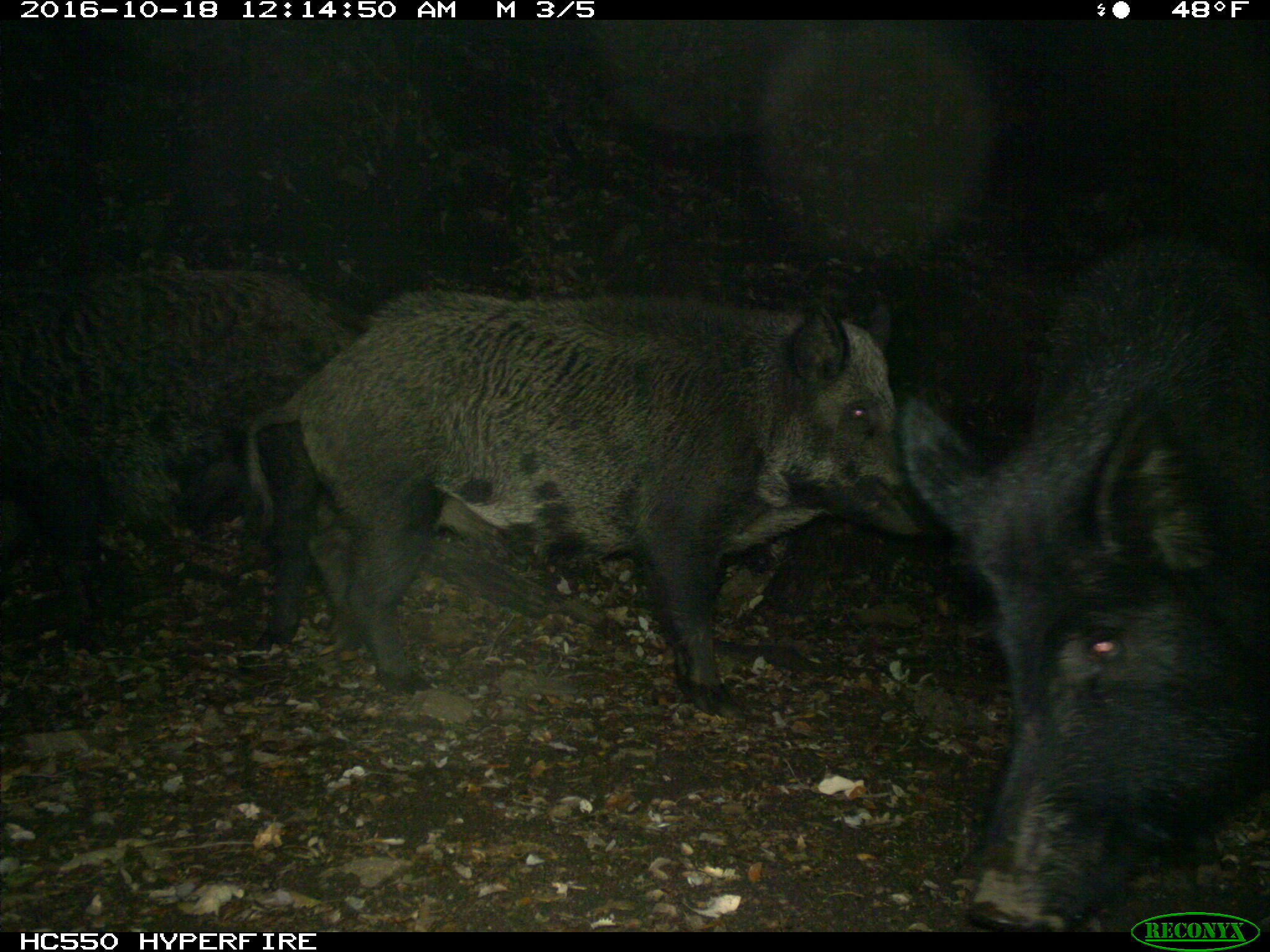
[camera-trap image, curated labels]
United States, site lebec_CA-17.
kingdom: Animalia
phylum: Chordata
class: Mammalia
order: Artiodactyla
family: Suidae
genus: Sus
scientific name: Sus scrofa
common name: wild boar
Sus scrofa (wild boar).